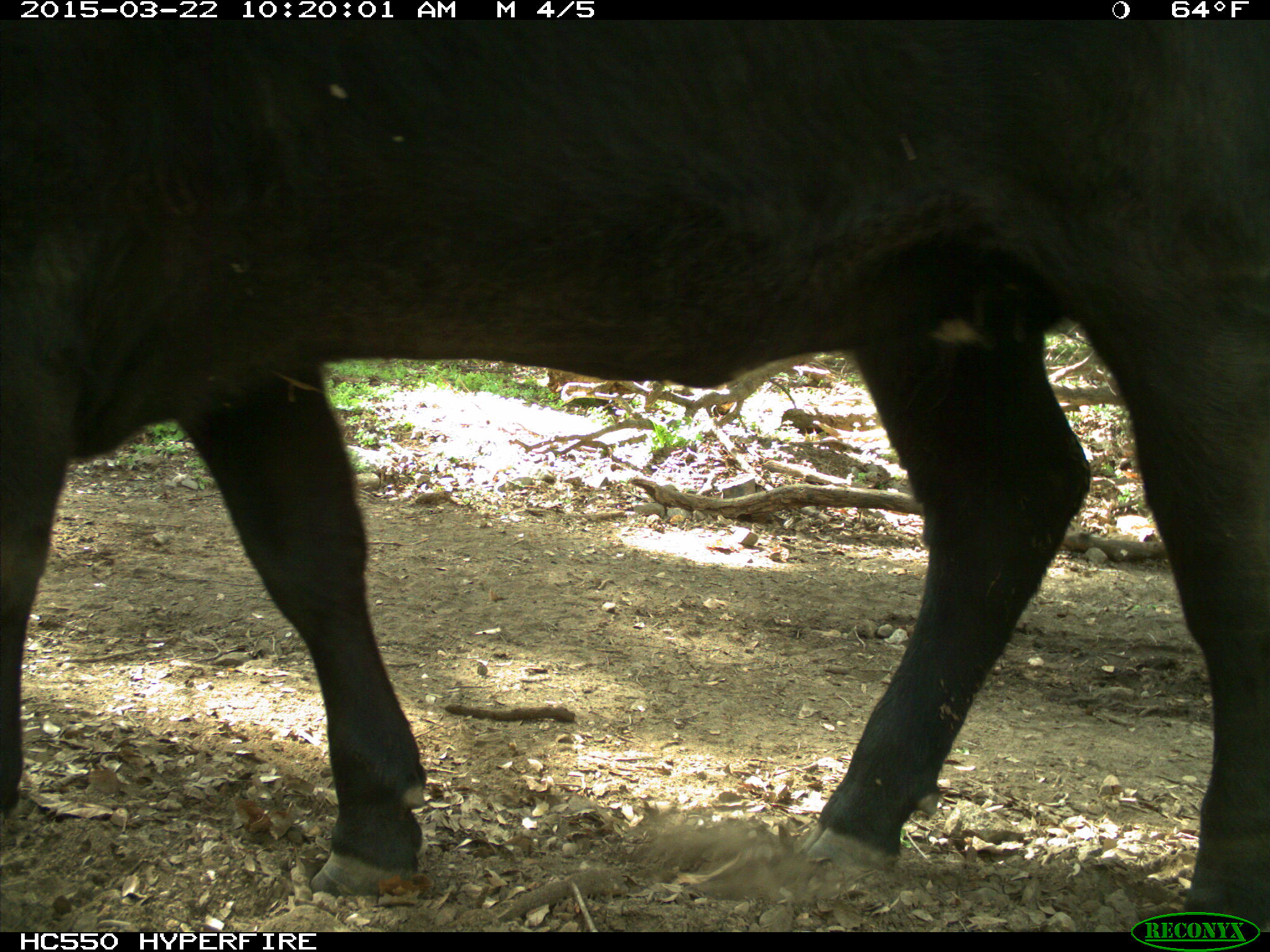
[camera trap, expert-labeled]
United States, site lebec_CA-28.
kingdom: Animalia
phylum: Chordata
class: Mammalia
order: Artiodactyla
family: Bovidae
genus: Bos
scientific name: Bos taurus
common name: domestic cow